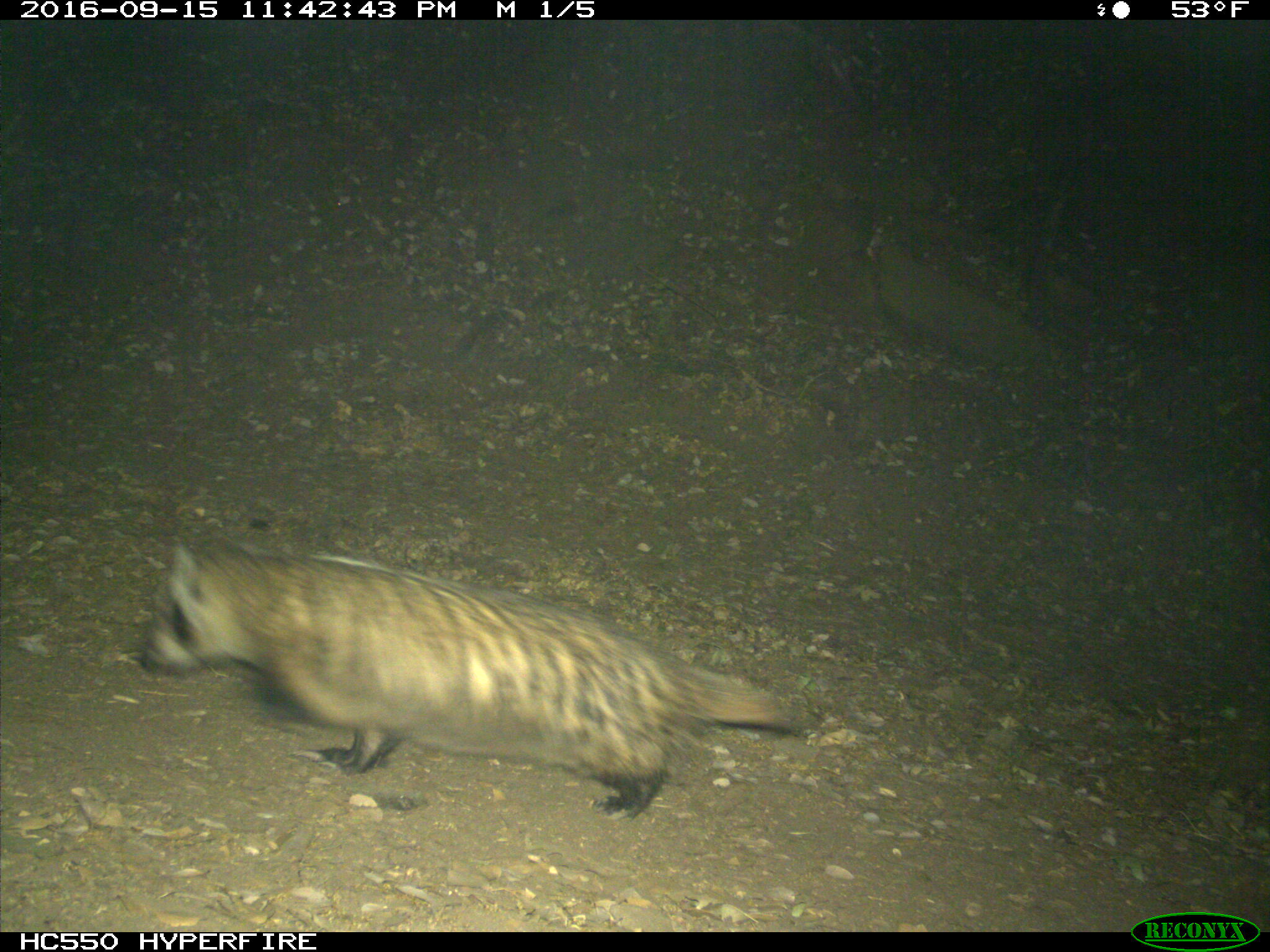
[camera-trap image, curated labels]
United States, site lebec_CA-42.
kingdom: Animalia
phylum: Chordata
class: Mammalia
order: Carnivora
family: Mustelidae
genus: Meles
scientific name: Meles meles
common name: european badger